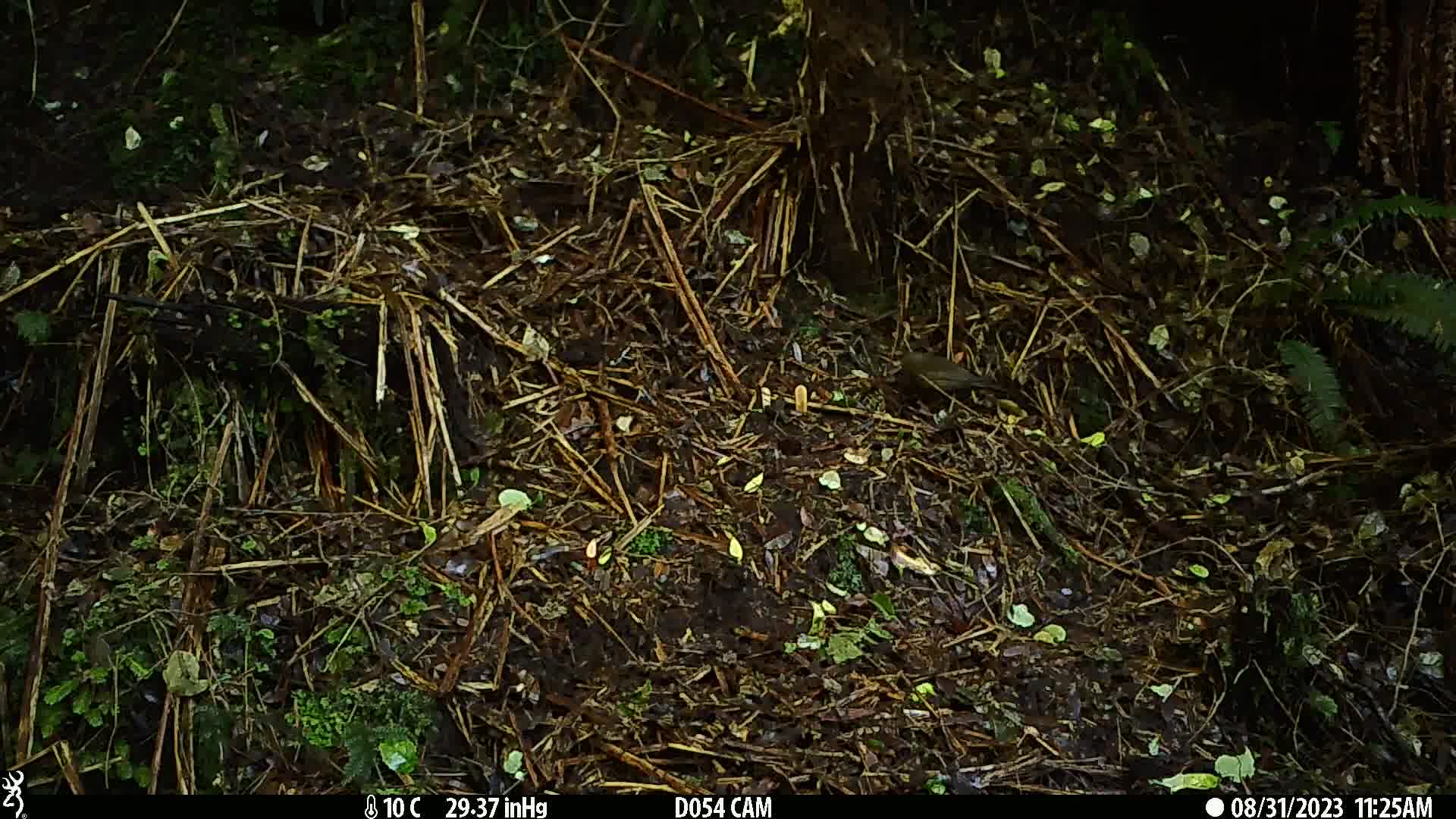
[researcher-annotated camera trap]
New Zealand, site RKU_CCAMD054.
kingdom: Animalia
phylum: Chordata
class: Aves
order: Passeriformes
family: Turdidae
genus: Turdus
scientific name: Turdus merula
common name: eurasian blackbird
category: blackbird